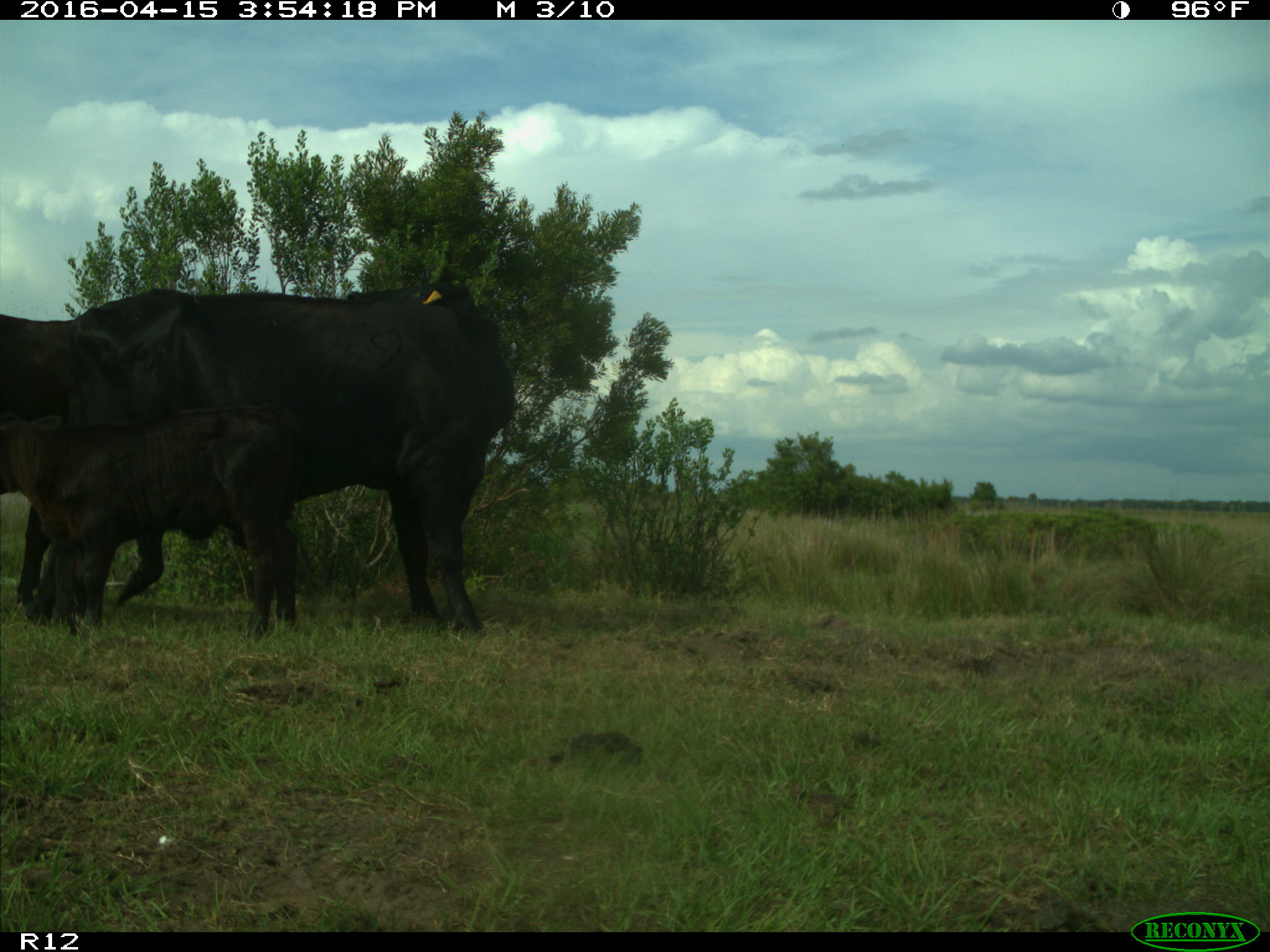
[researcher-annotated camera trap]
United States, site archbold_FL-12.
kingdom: Animalia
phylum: Chordata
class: Mammalia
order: Artiodactyla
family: Bovidae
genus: Bos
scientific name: Bos taurus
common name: domestic cow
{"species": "Bos taurus (domestic cow)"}